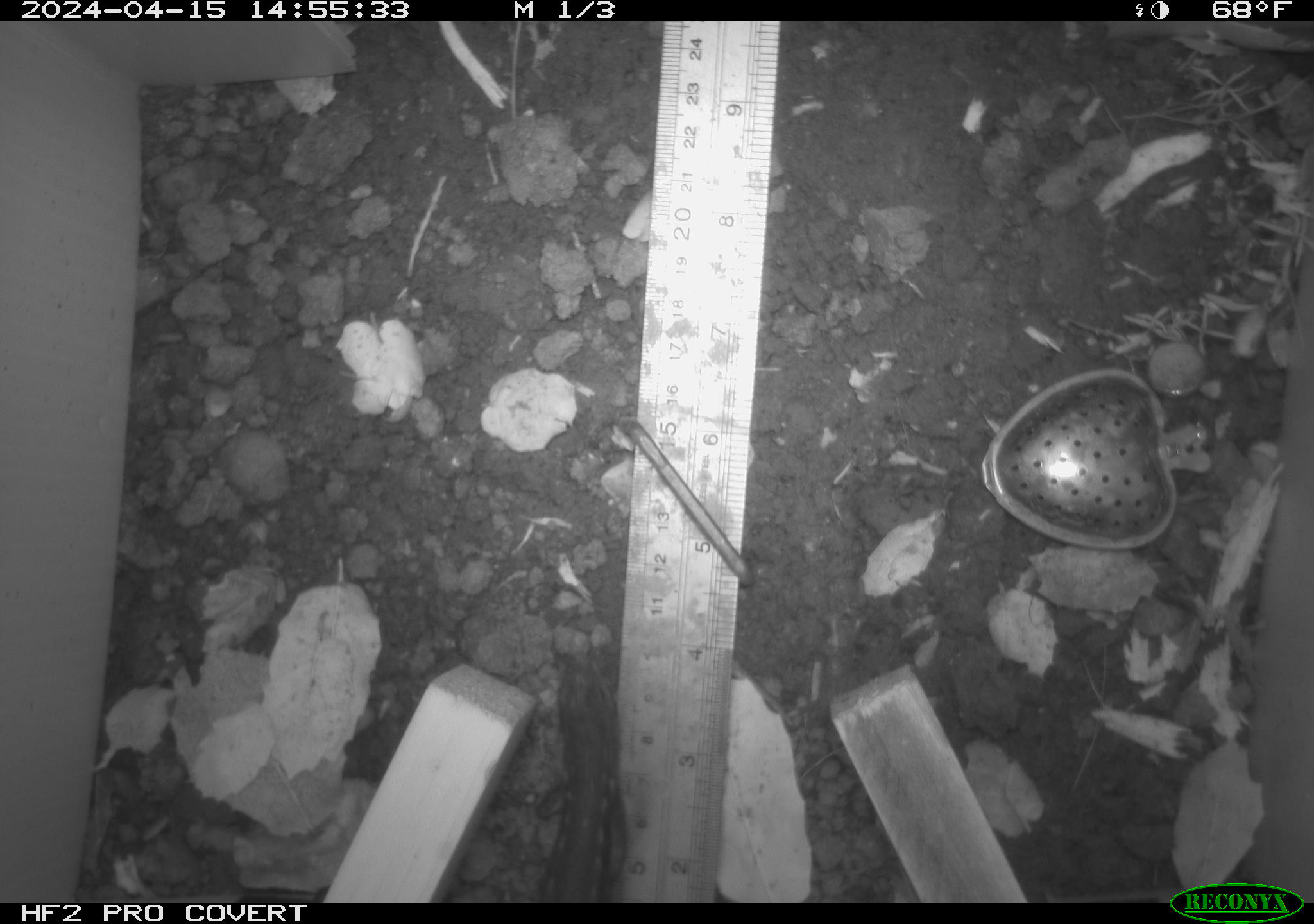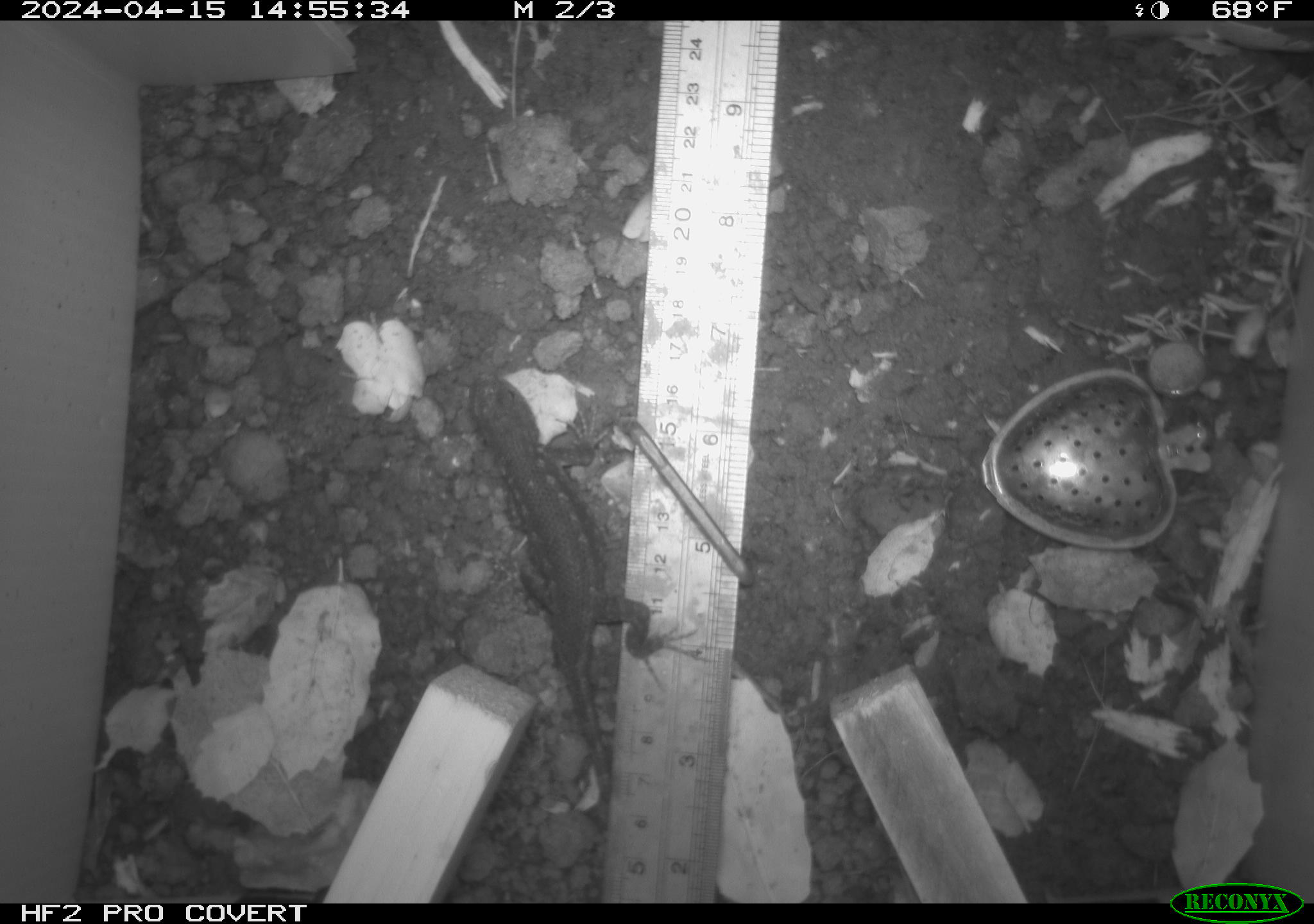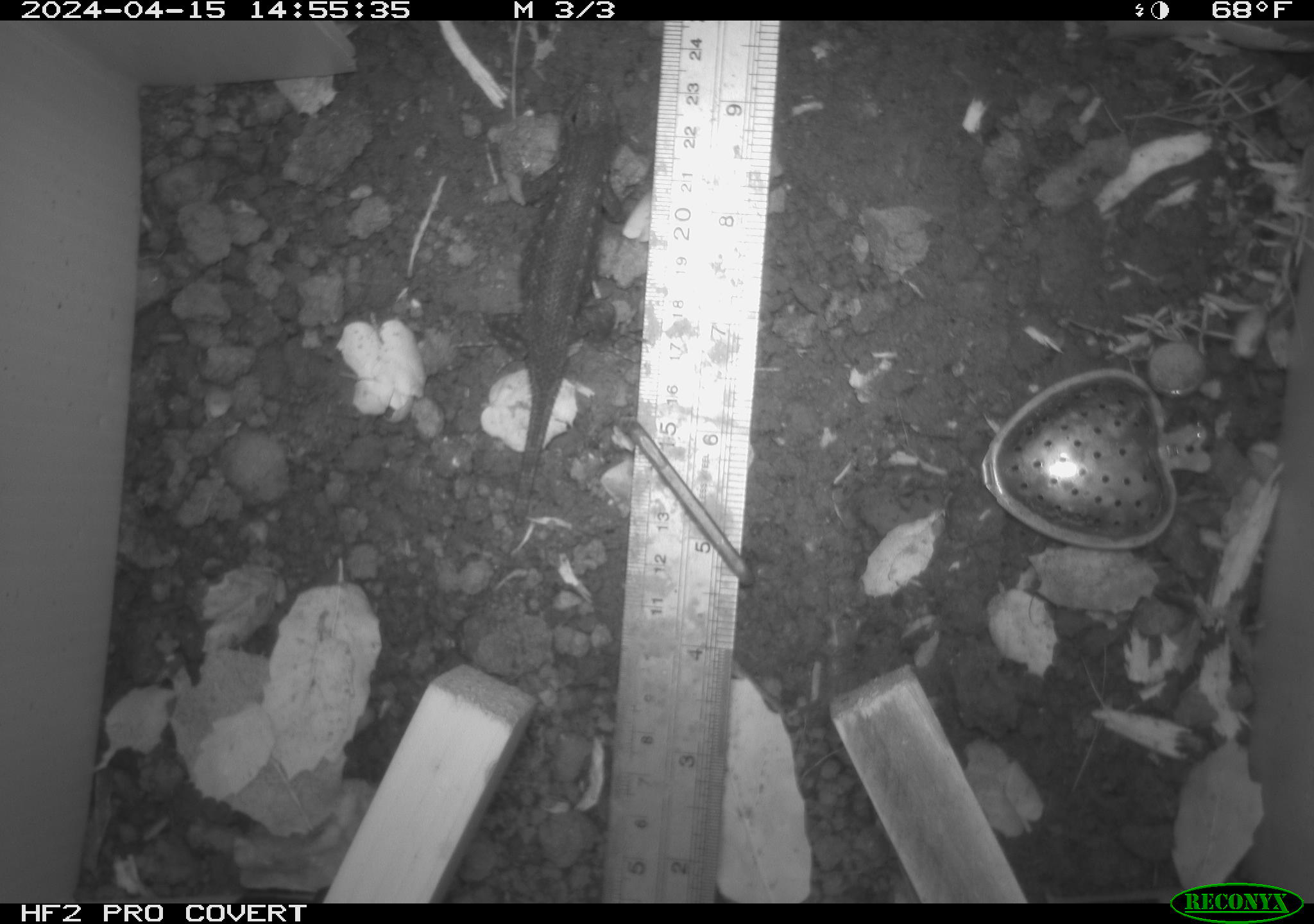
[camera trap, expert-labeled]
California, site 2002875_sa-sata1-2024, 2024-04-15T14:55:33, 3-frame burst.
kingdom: Animalia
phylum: Chordata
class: Reptilia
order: Squamata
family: Phrynosomatidae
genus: Sceloporus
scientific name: Sceloporus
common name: spiny lizards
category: sceloporus species